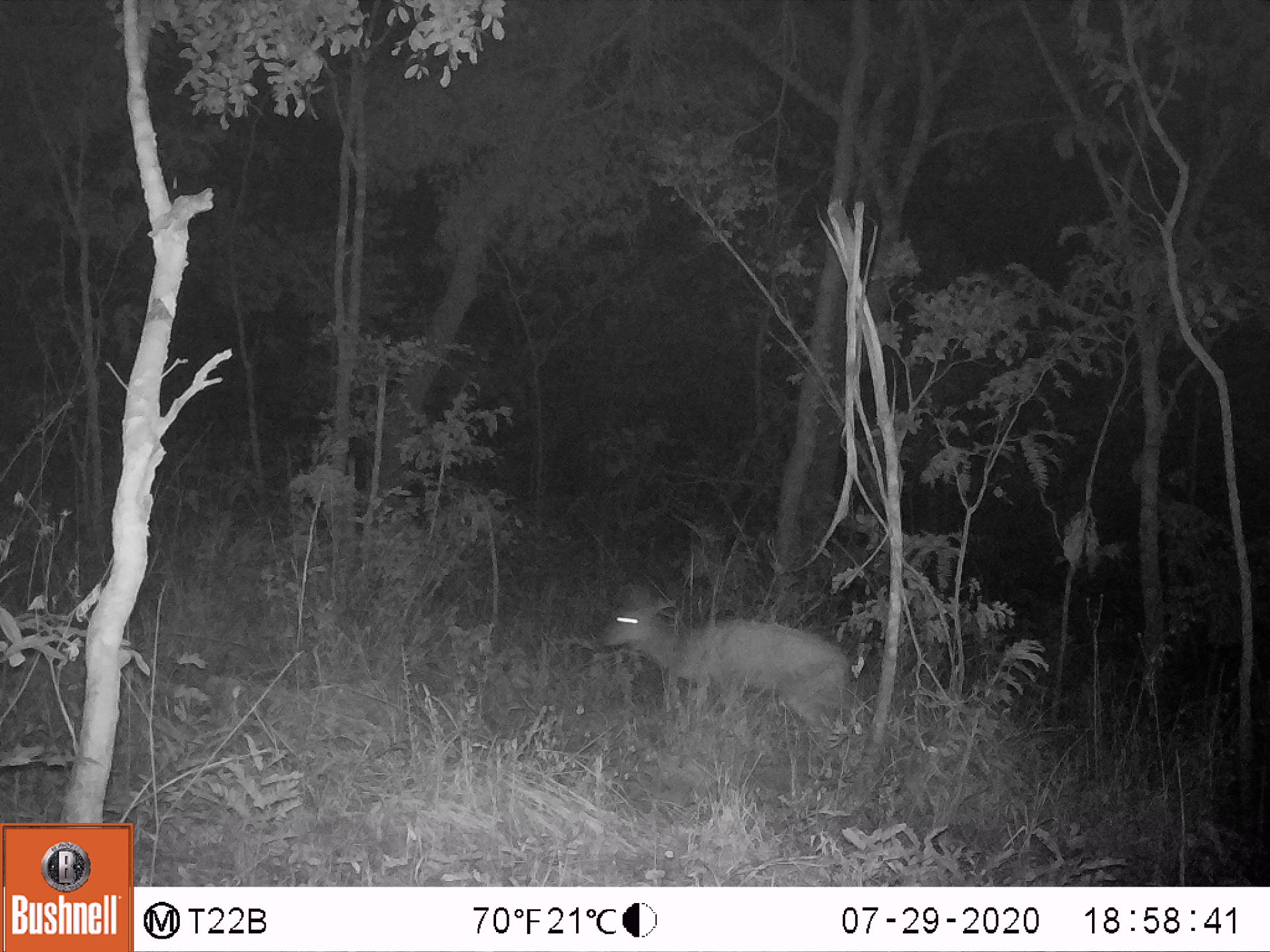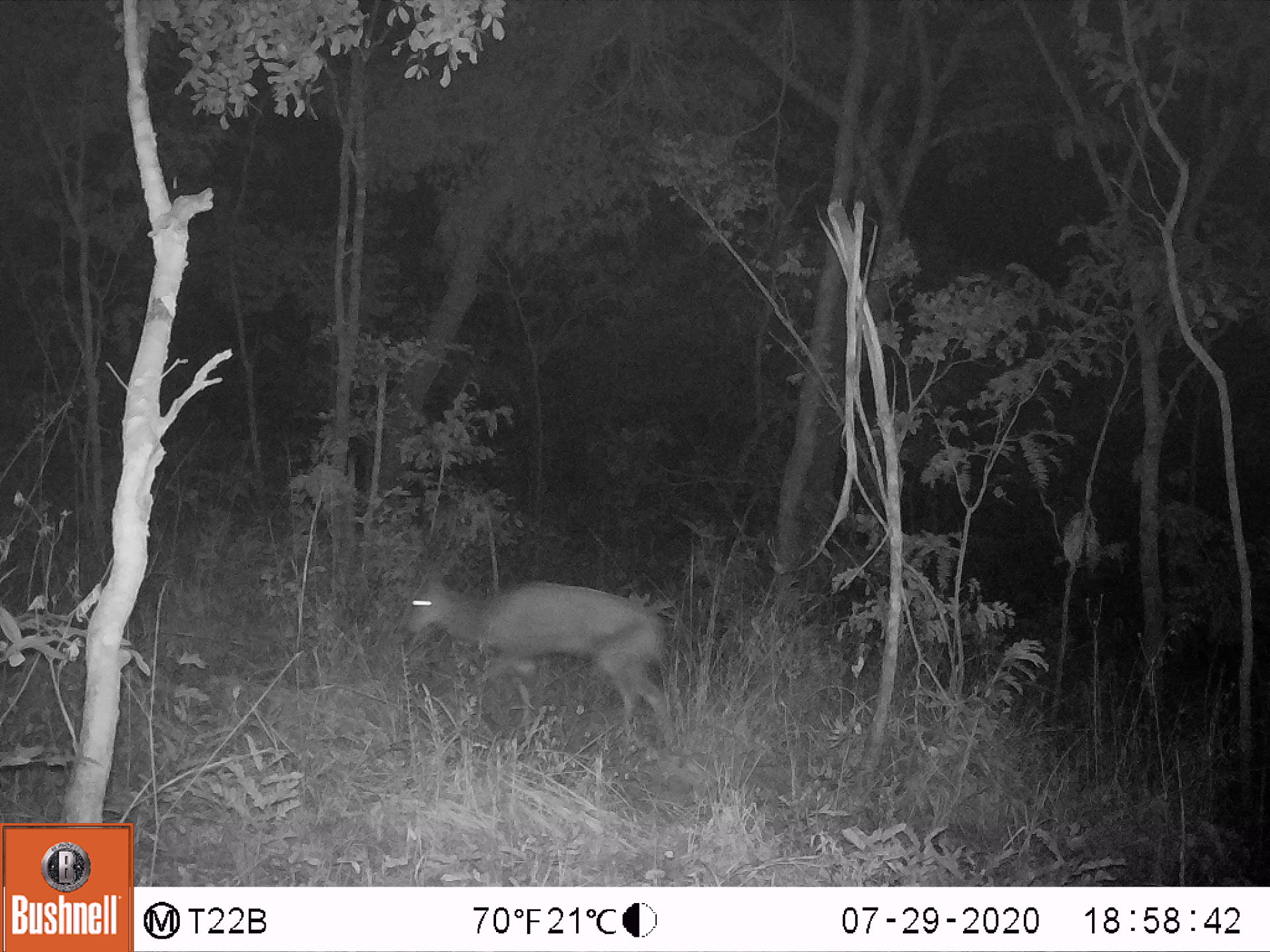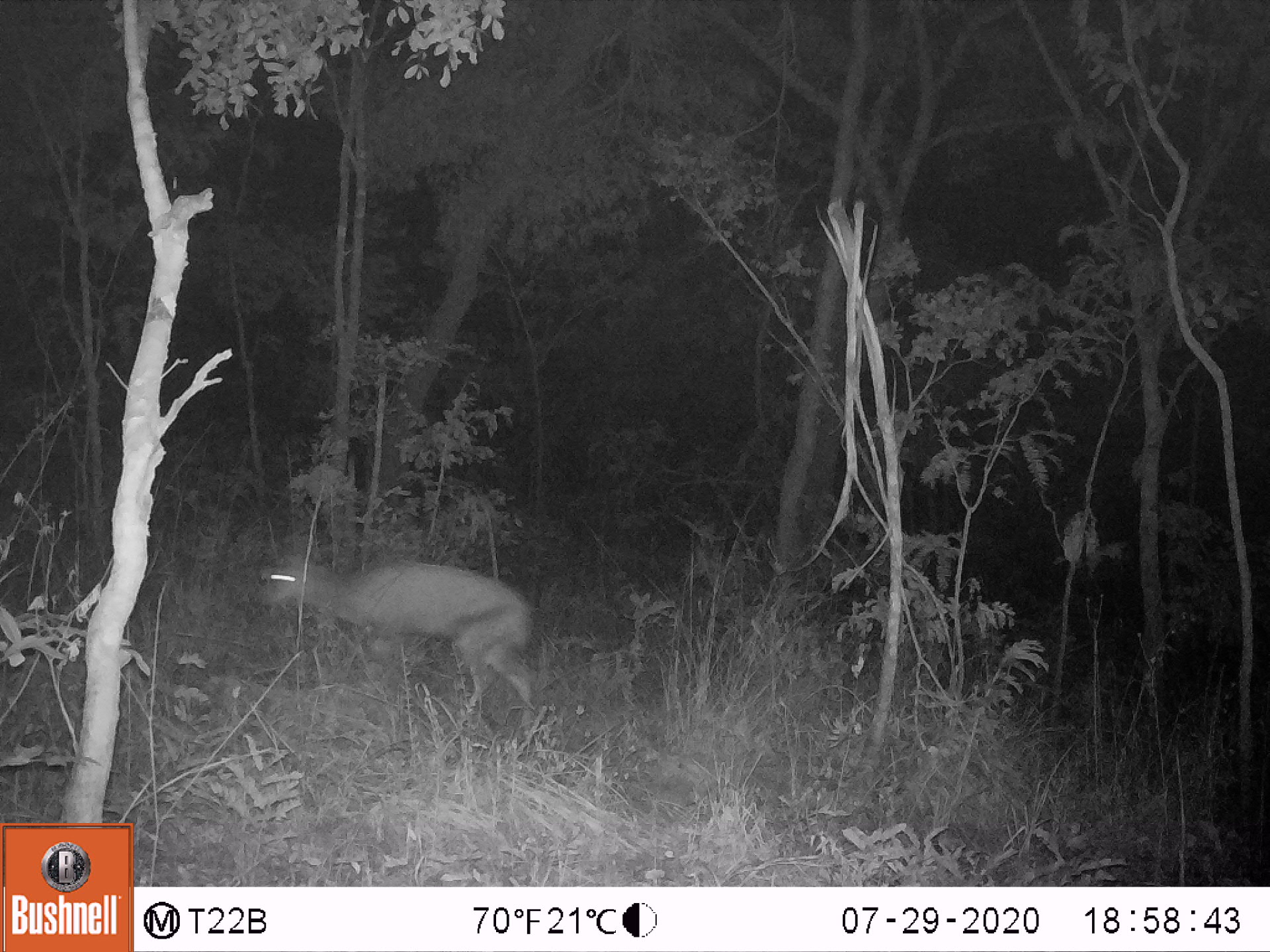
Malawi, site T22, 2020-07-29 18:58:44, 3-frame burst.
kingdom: Animalia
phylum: Chordata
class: Mammalia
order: Artiodactyla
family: Bovidae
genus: Tragelaphus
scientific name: Tragelaphus sylvaticus sylvaticus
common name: cape bushbuck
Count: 1.